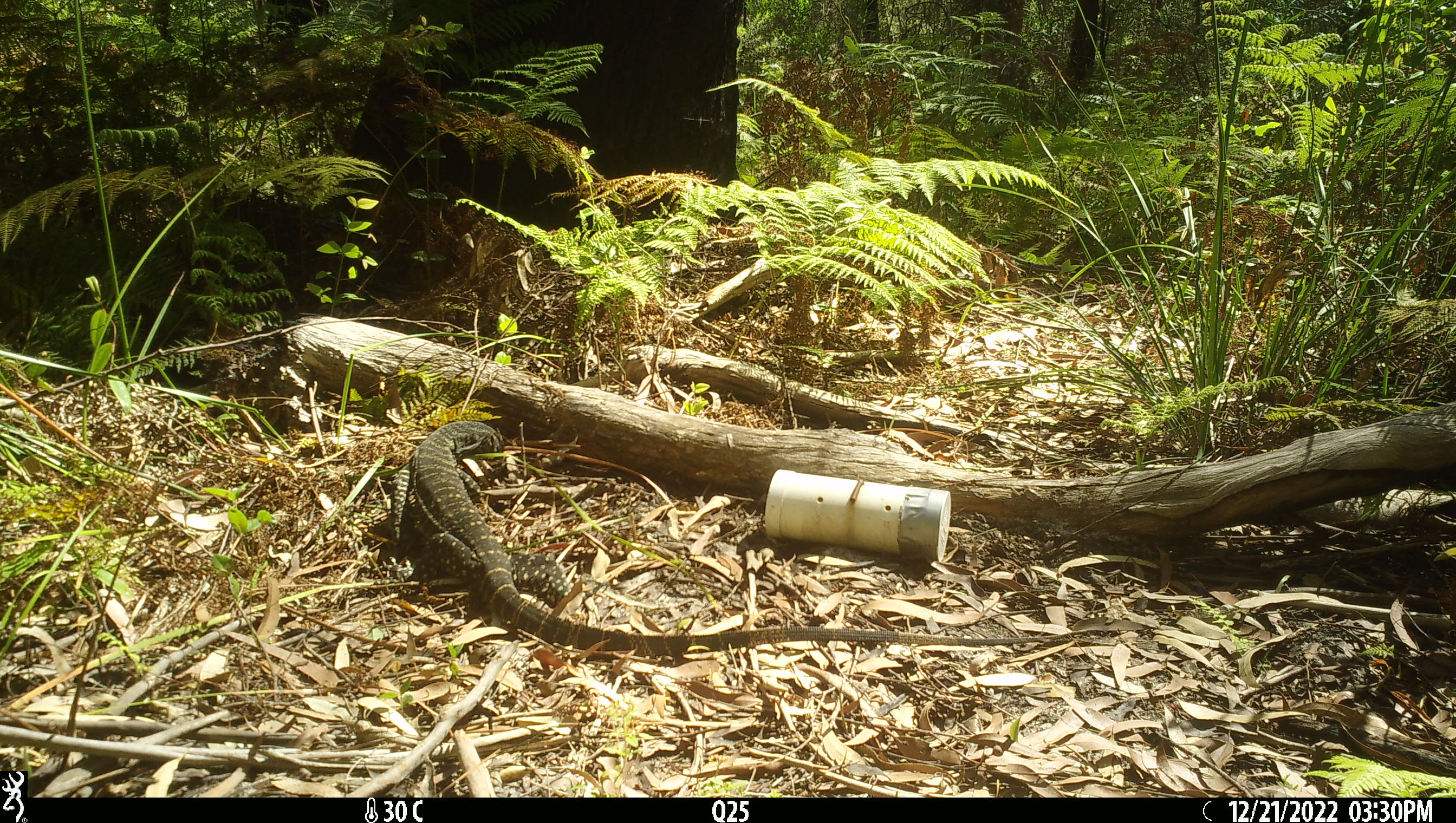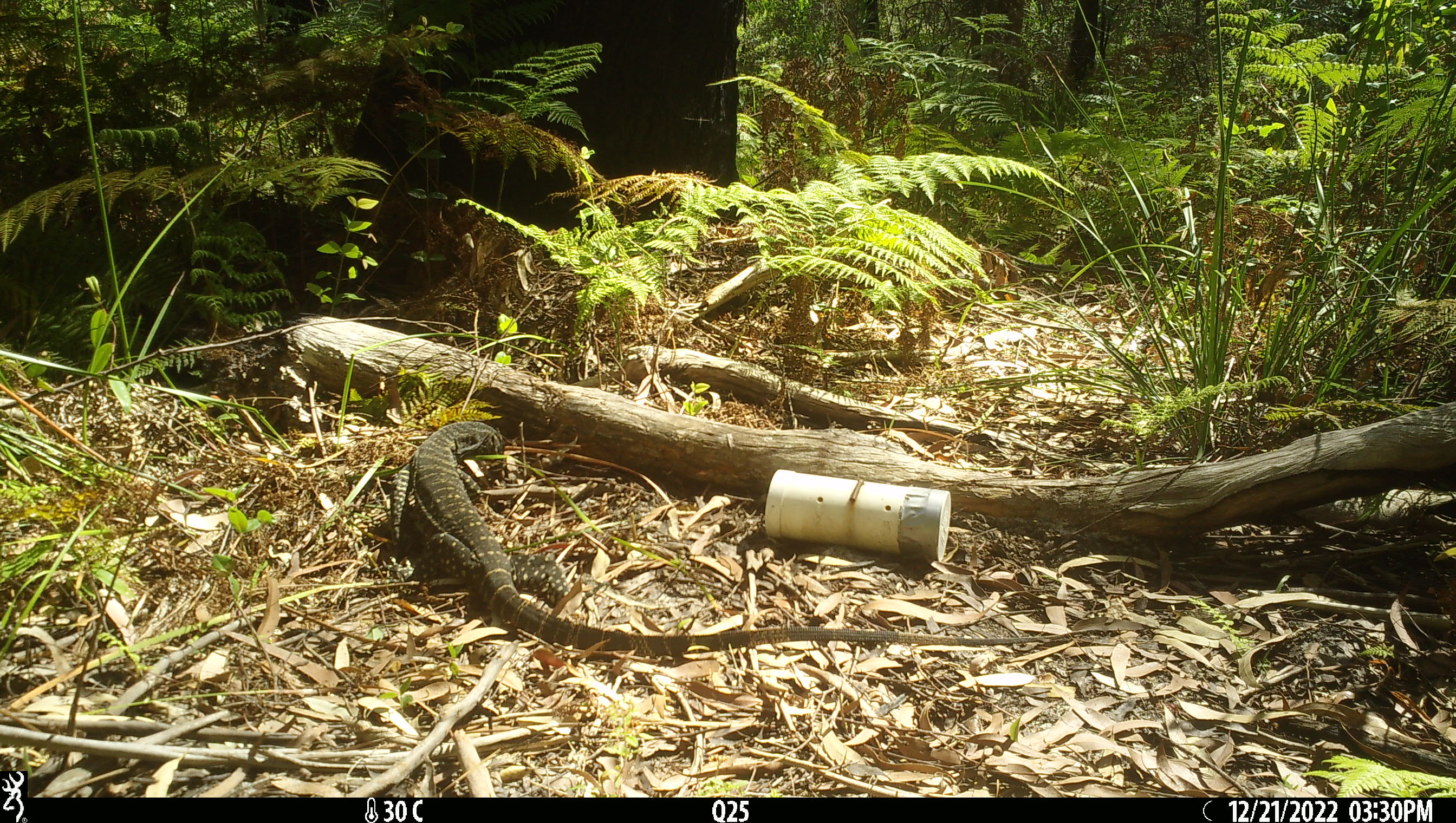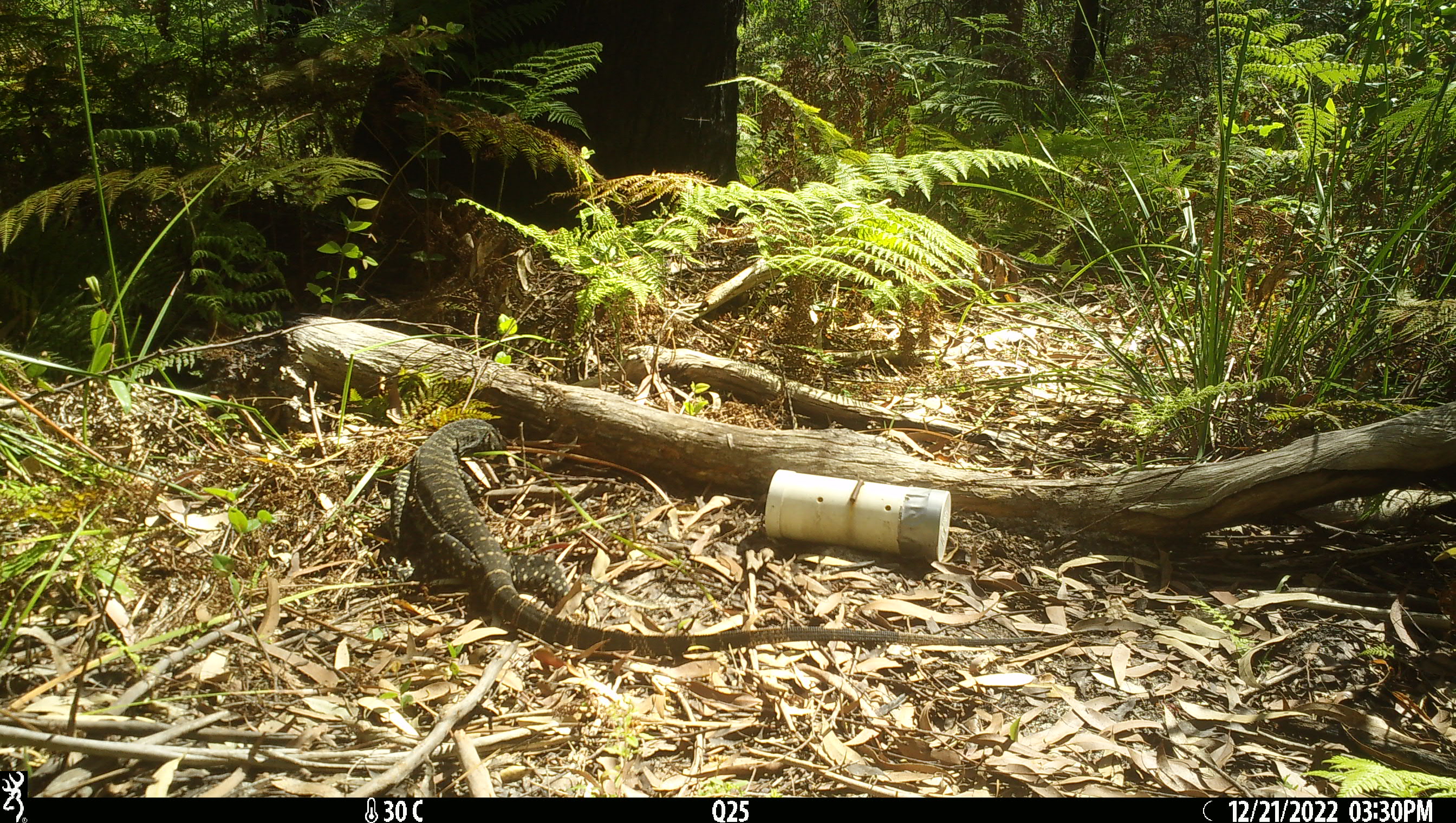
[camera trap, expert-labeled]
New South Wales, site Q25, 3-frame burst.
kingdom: Animalia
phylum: Chordata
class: Reptilia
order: Squamata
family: Varanidae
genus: Varanus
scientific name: Varanus varius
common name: lace monitor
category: goanna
Goanna (lace monitor) (Varanus varius).